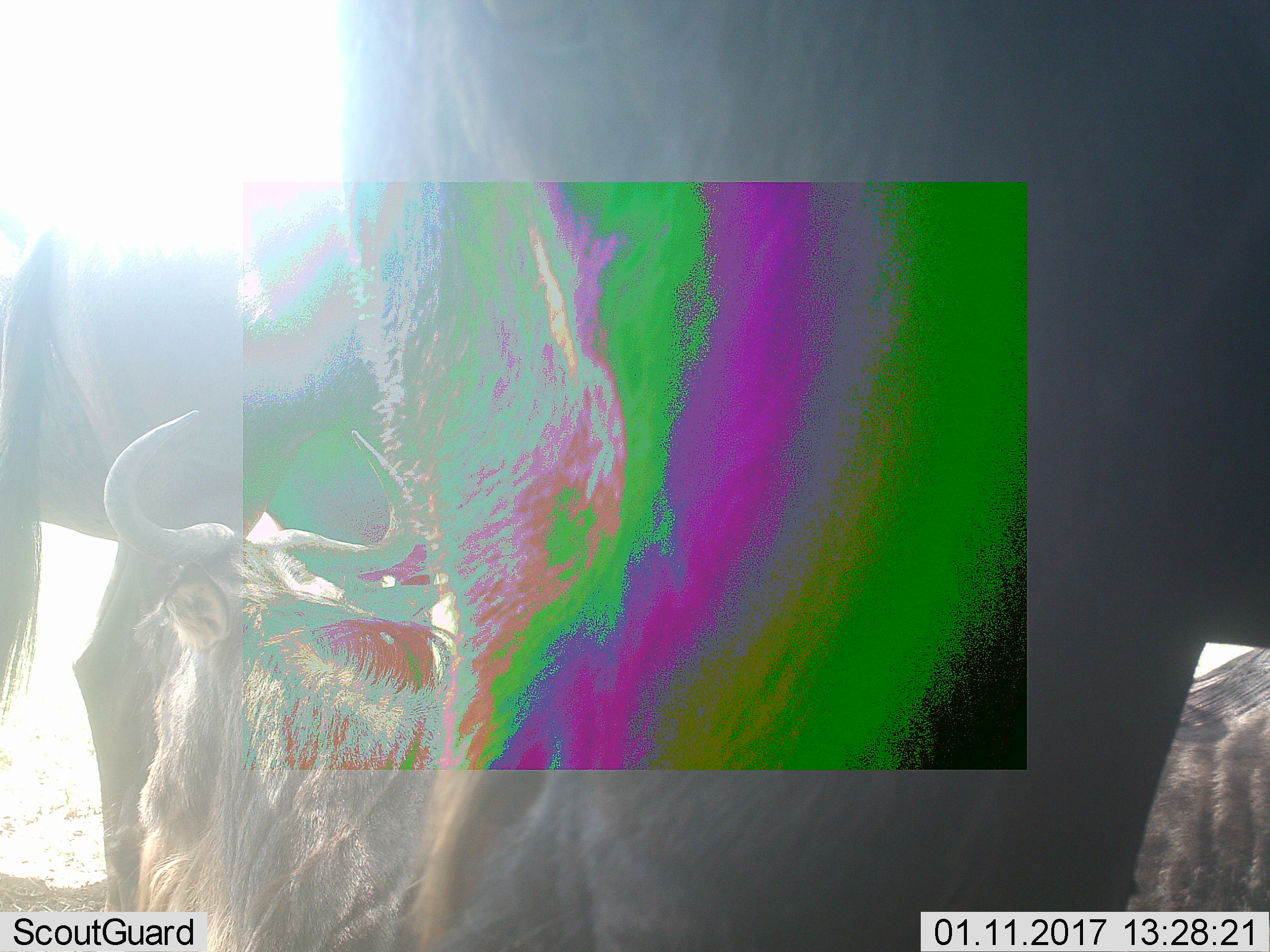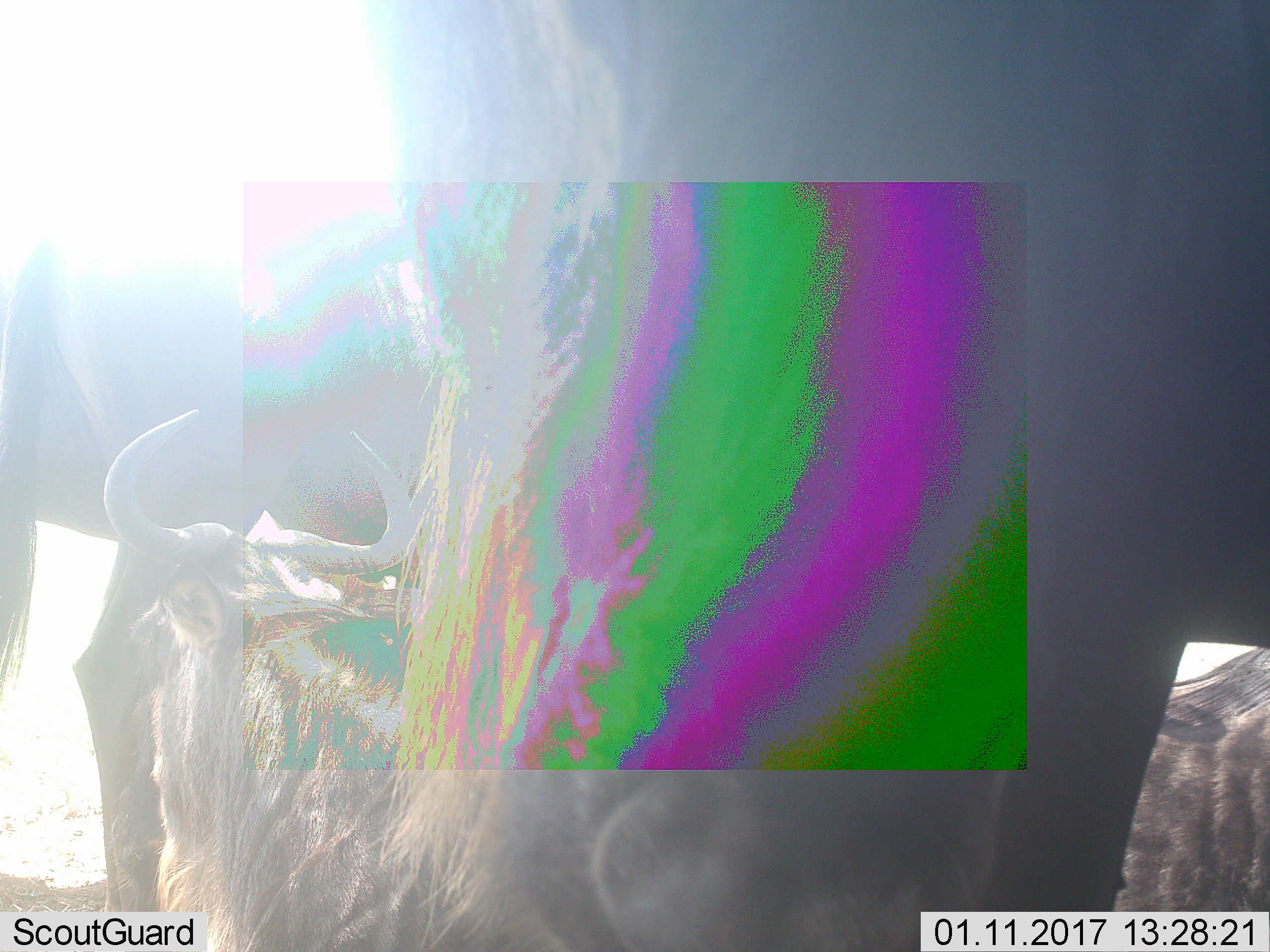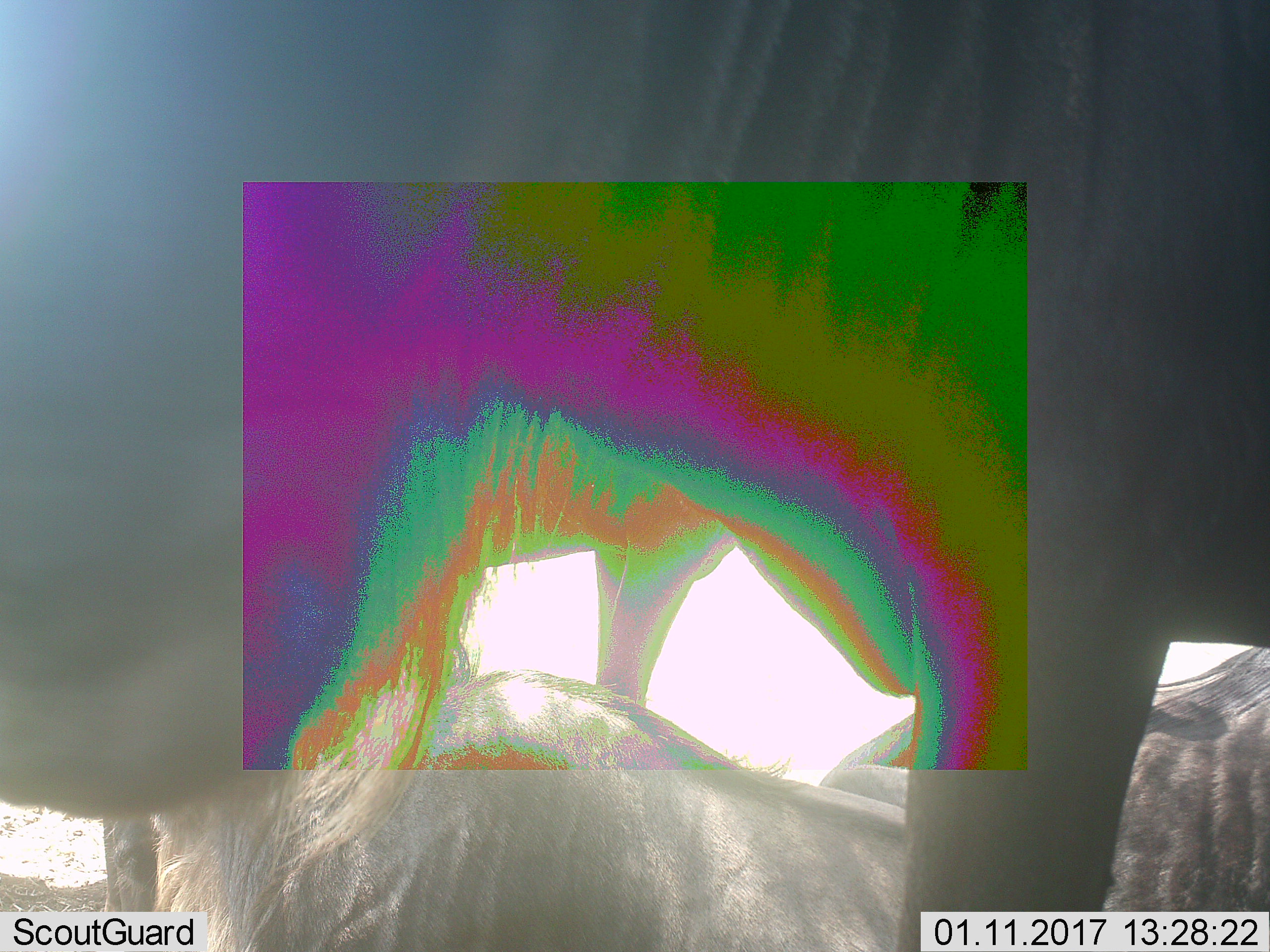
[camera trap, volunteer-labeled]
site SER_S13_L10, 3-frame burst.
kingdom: Animalia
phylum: Chordata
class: Mammalia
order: Artiodactyla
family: Bovidae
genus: Connochaetes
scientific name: Connochaetes taurinus taurinus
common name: blue wildebeest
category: wildebeestblue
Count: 3.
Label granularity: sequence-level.